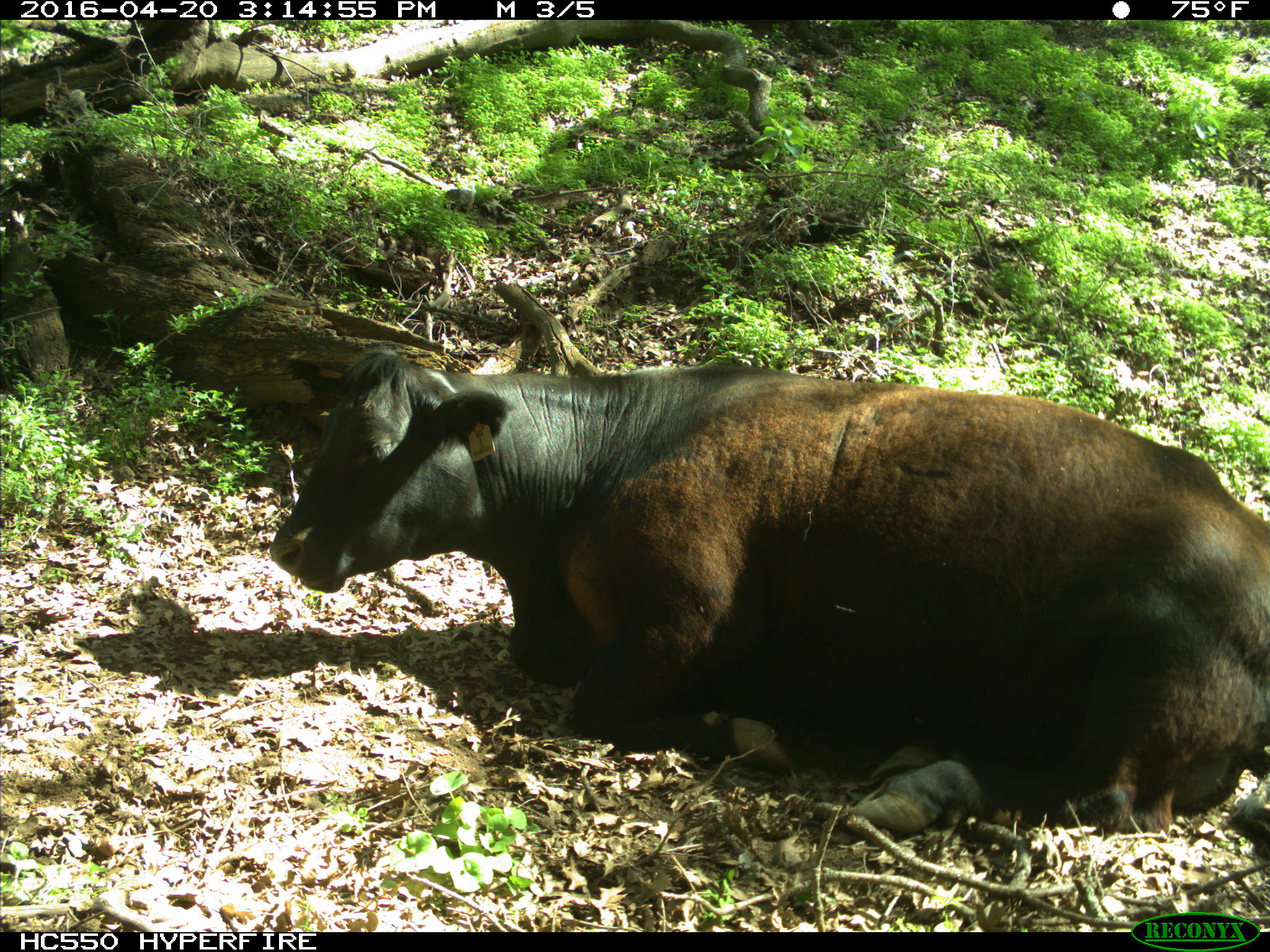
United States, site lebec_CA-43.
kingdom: Animalia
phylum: Chordata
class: Mammalia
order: Artiodactyla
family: Bovidae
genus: Bos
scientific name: Bos taurus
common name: domestic cow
Bos taurus (domestic cow).